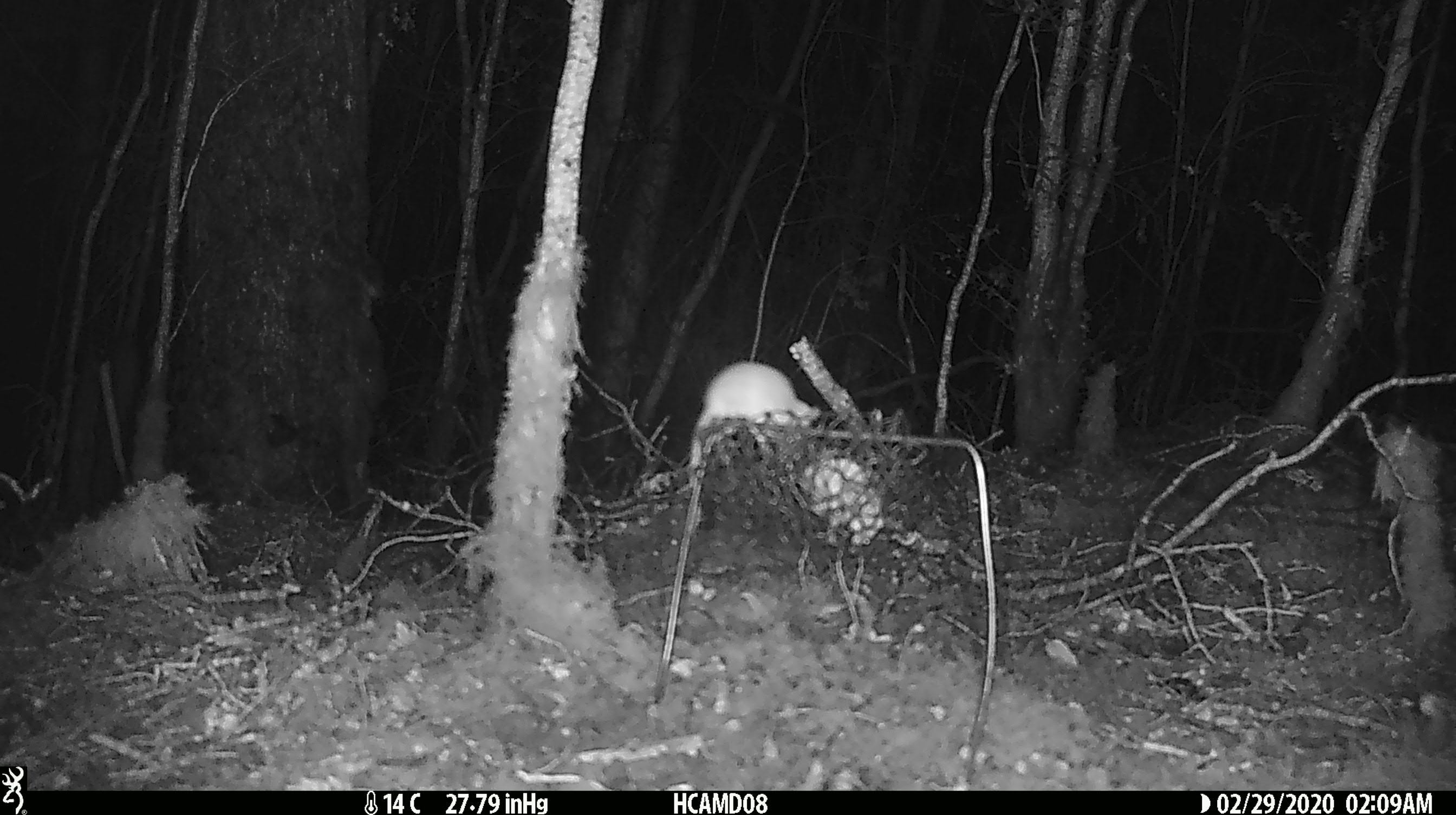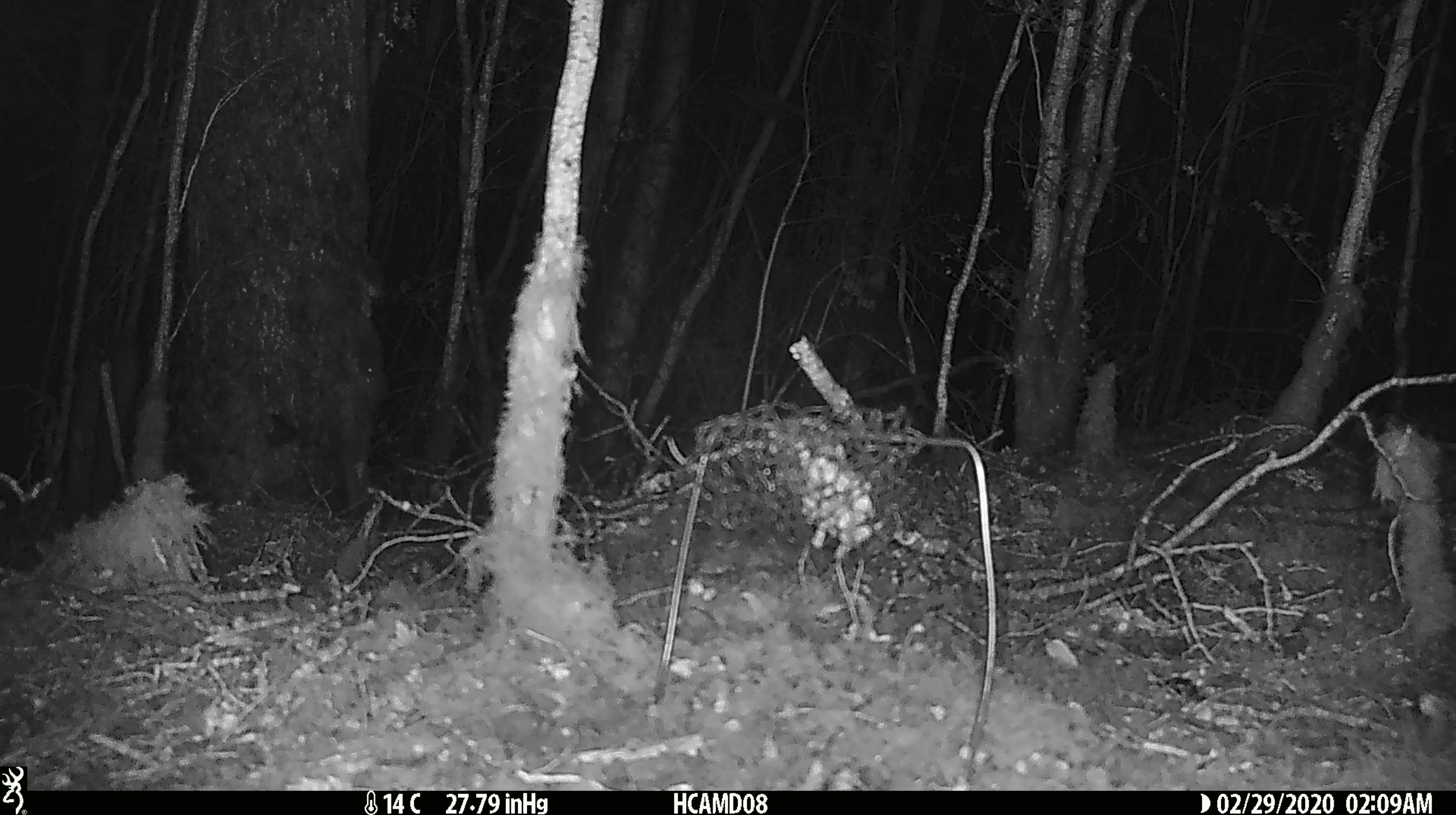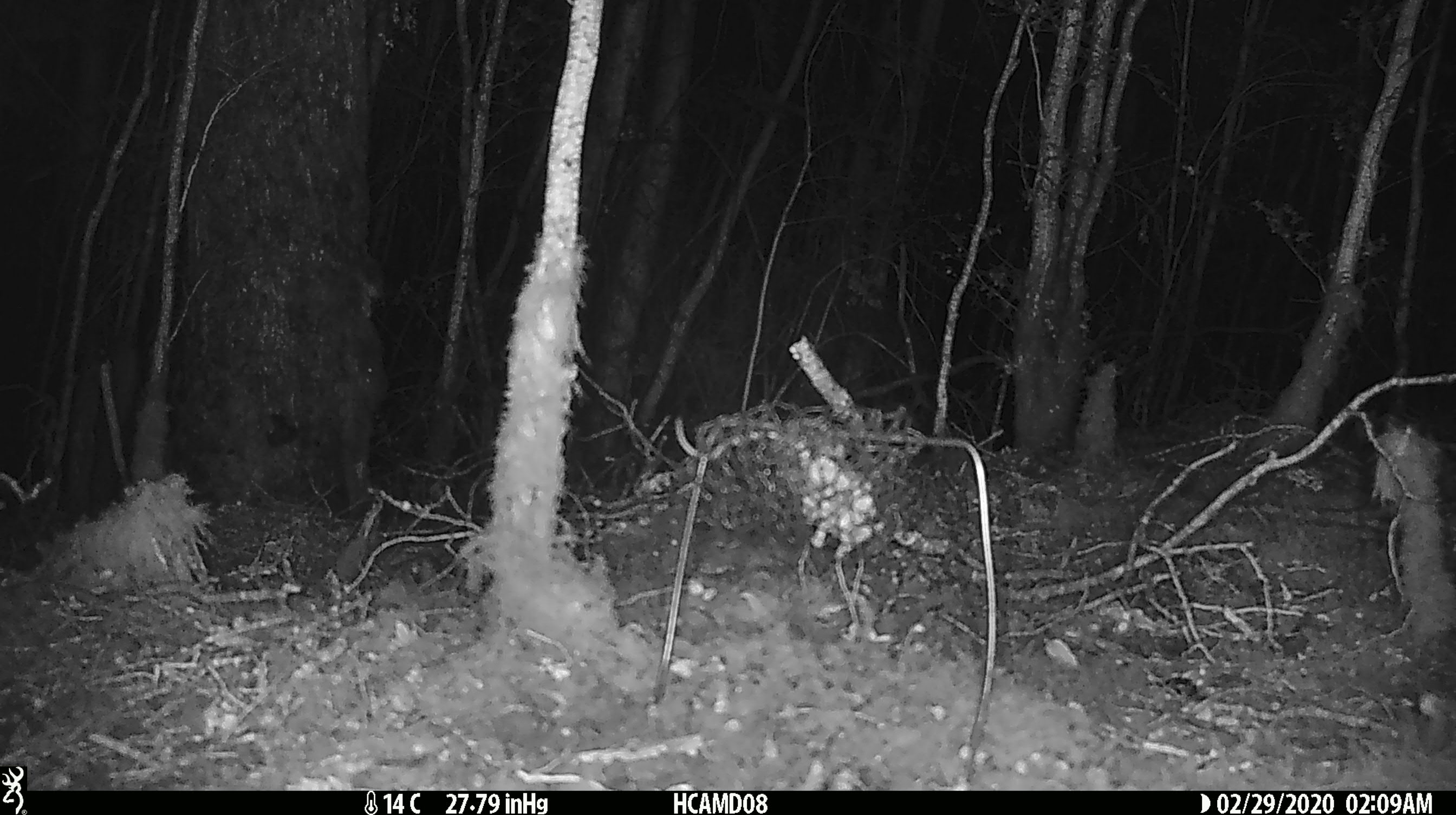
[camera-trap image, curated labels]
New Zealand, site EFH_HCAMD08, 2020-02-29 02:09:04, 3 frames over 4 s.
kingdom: Animalia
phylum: Chordata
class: Mammalia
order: Rodentia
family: Muridae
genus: Mus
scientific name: Mus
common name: mouse